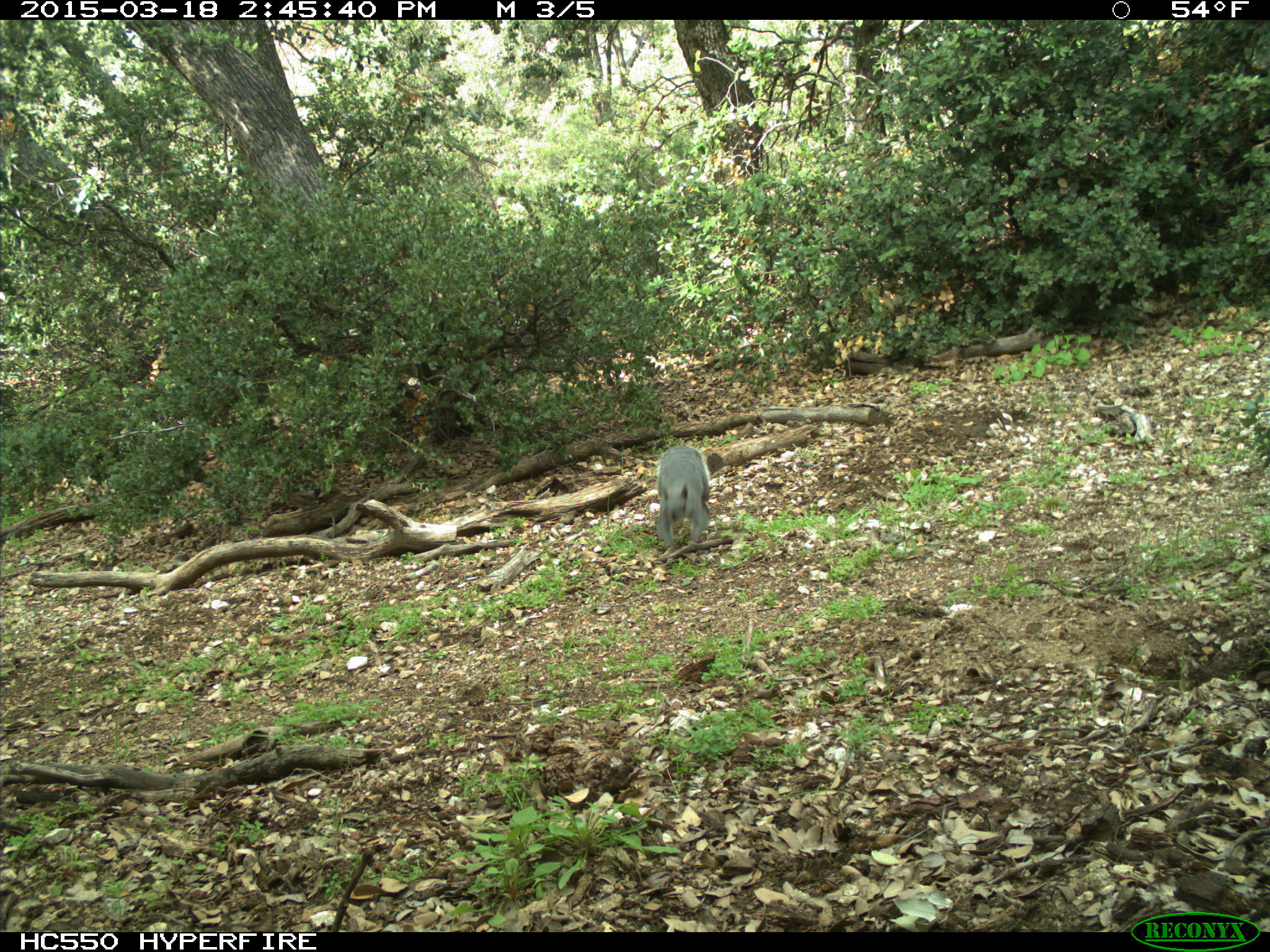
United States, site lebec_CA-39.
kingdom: Animalia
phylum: Chordata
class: Mammalia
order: Rodentia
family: Sciuridae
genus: Sciurus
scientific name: Sciurus carolinensis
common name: eastern gray squirrel